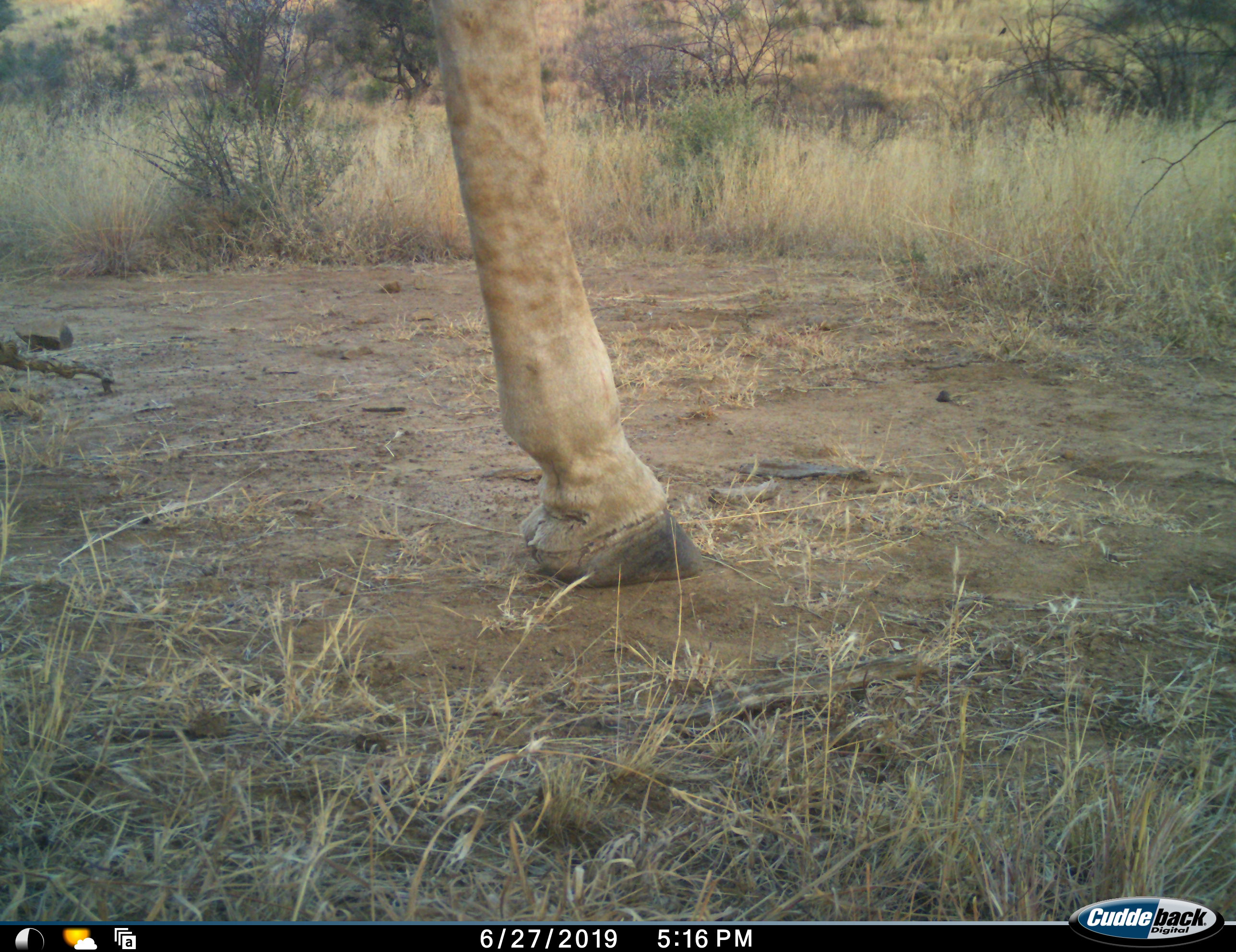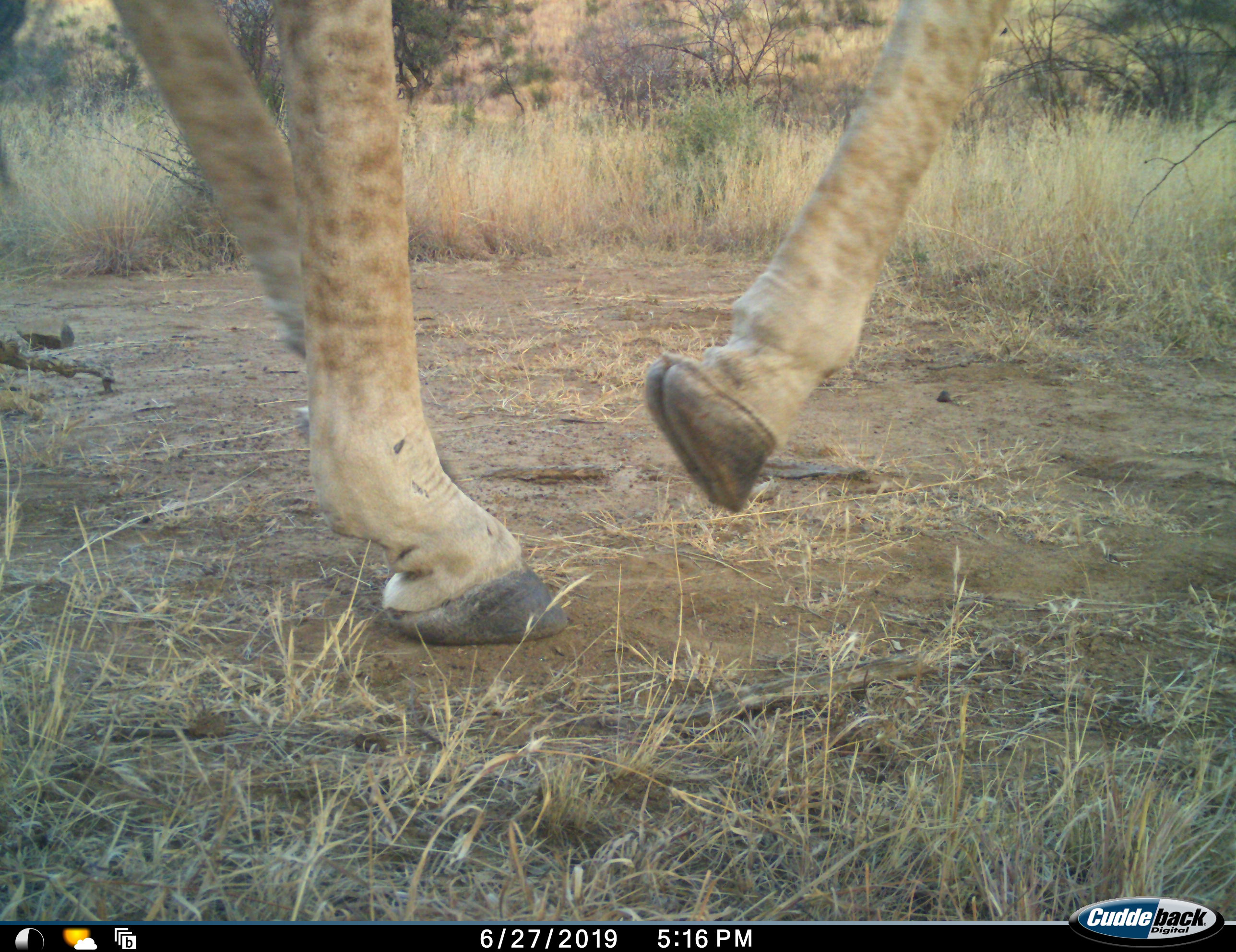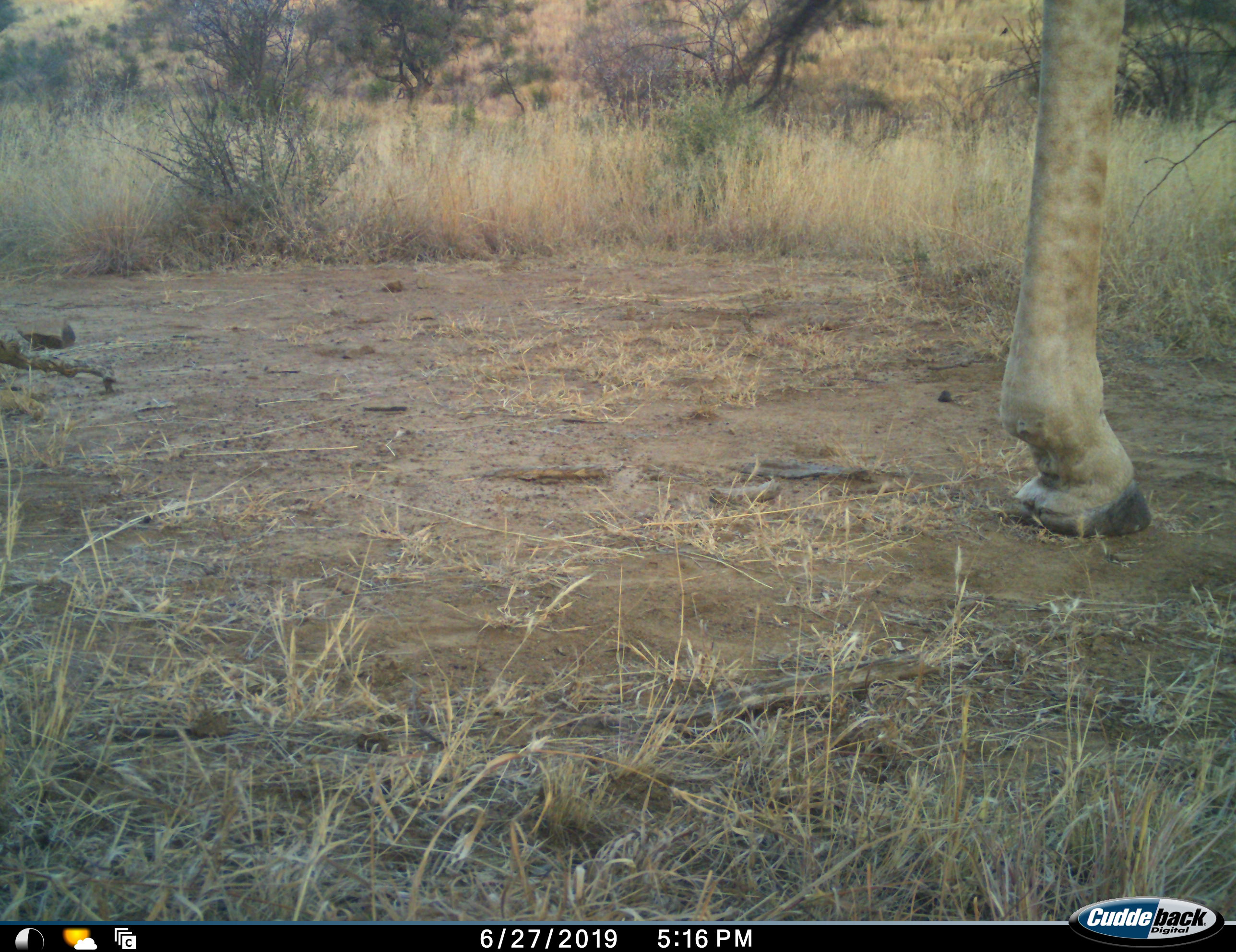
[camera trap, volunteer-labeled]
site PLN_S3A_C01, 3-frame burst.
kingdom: Animalia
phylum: Chordata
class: Mammalia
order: Artiodactyla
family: Giraffidae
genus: Giraffa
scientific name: Giraffa camelopardalis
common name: giraffe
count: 1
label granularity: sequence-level